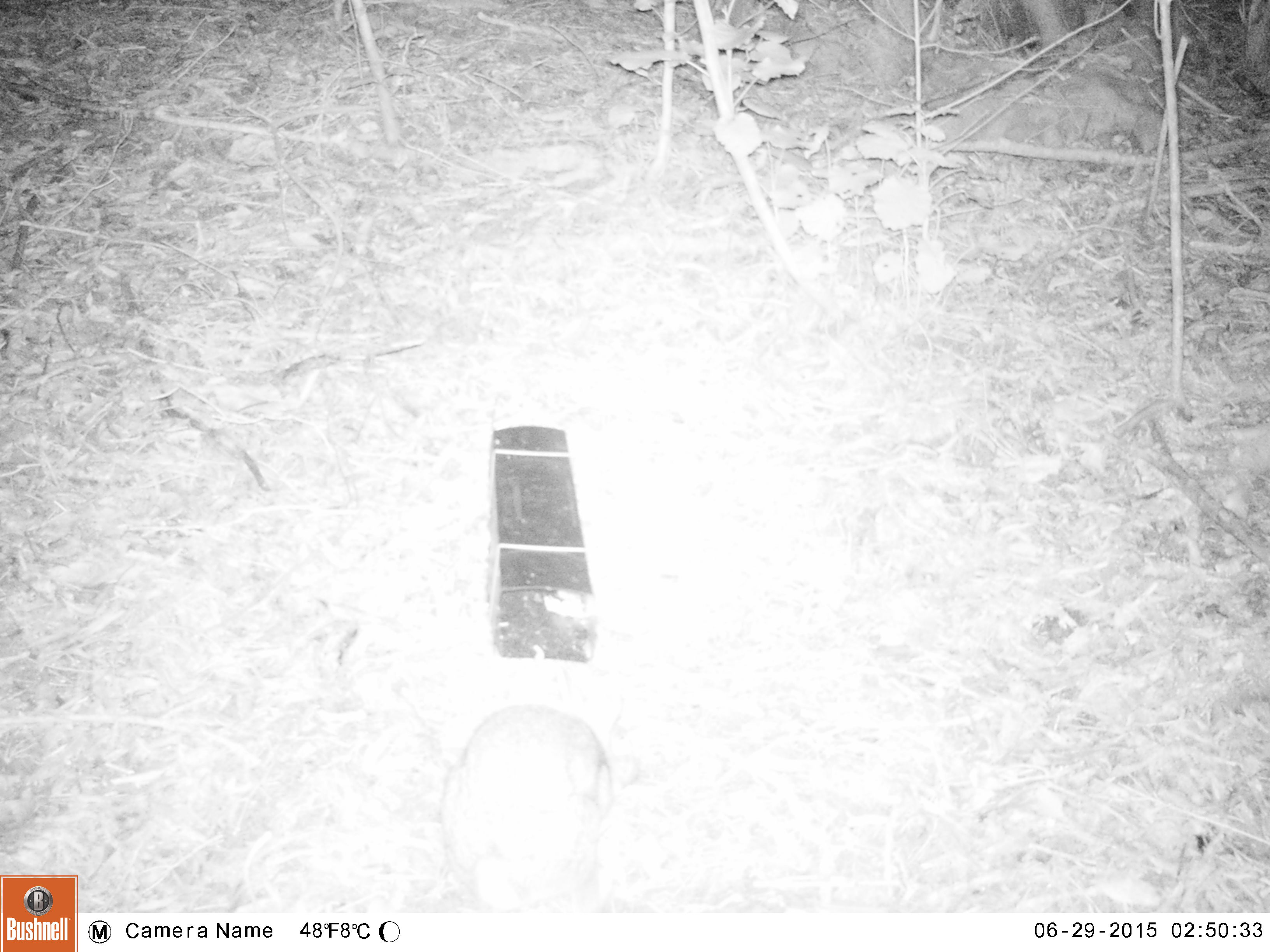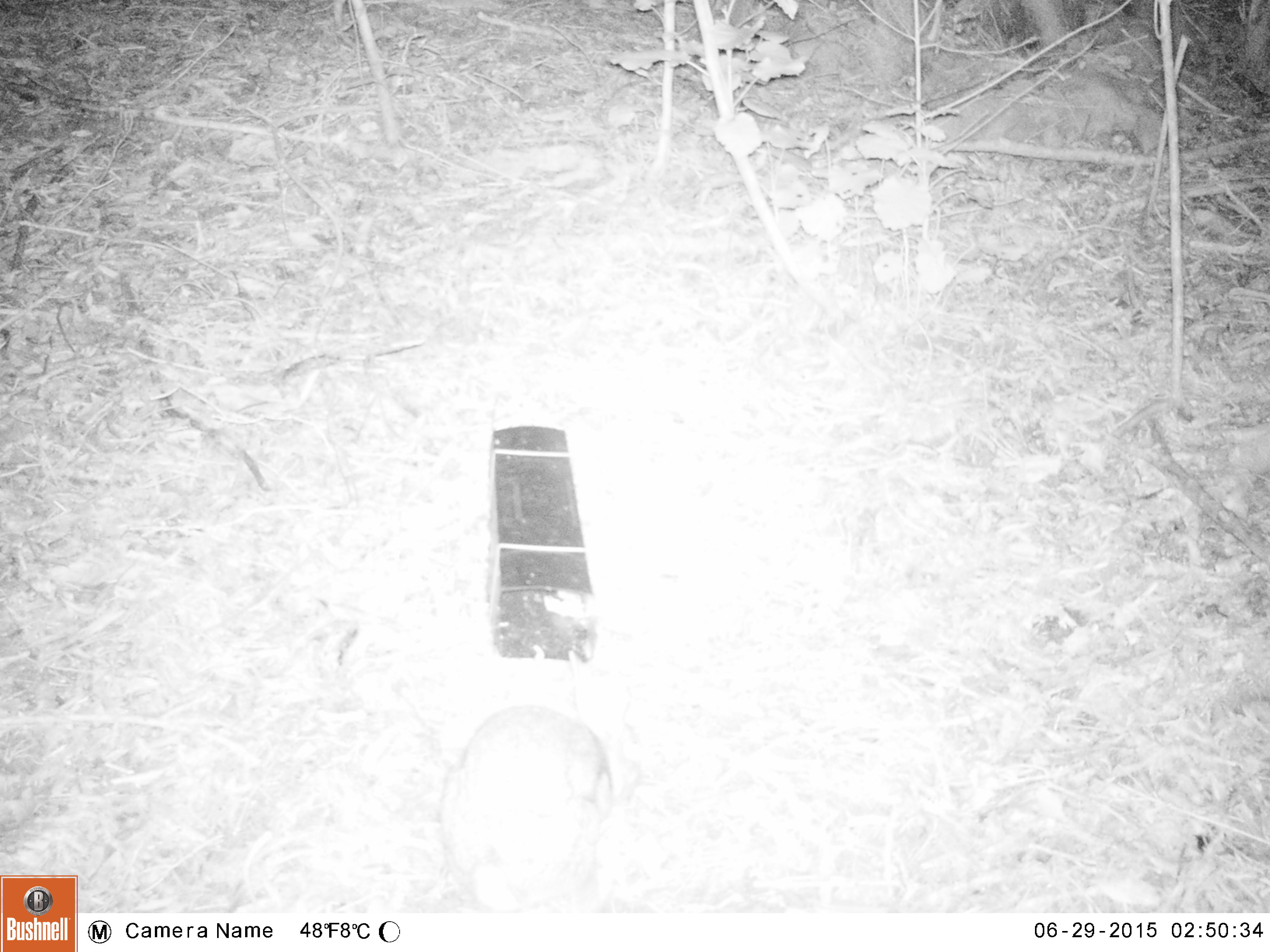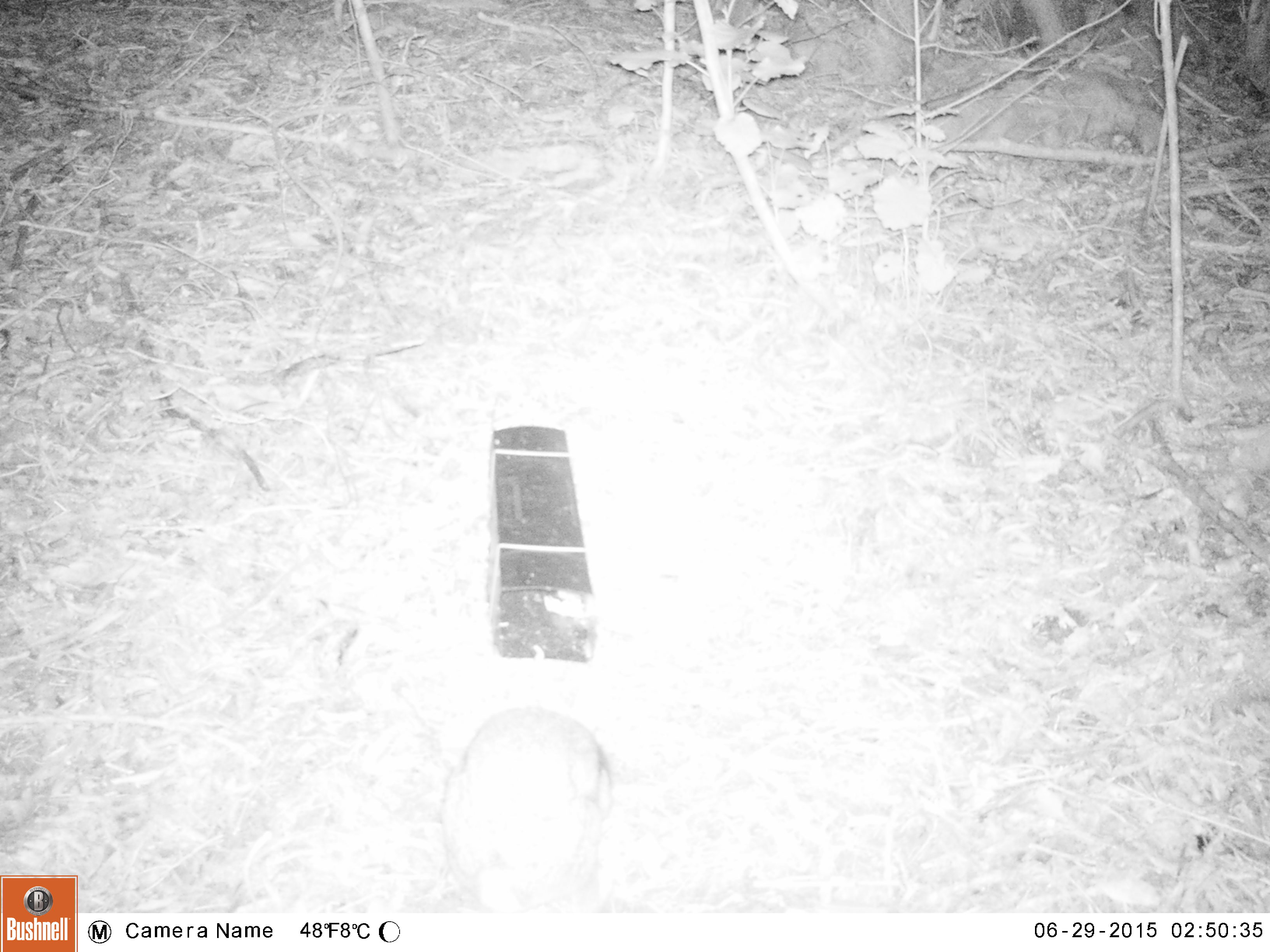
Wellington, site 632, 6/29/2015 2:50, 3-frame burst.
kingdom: Animalia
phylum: Chordata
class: Mammalia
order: Lagomorpha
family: Leporidae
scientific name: Leporidae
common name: rabbit